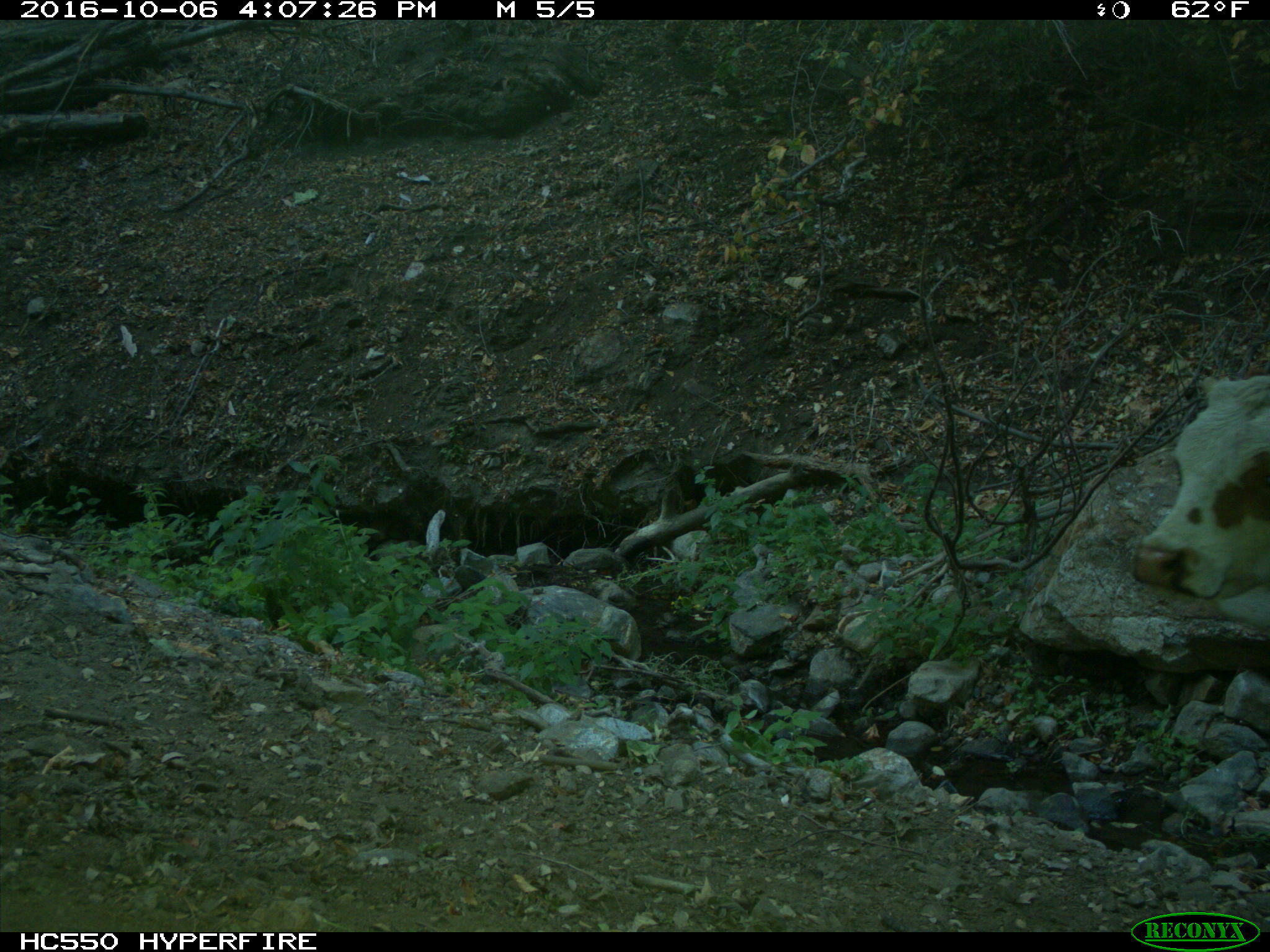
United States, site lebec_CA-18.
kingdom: Animalia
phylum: Chordata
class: Mammalia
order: Artiodactyla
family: Bovidae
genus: Bos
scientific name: Bos taurus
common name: domestic cow